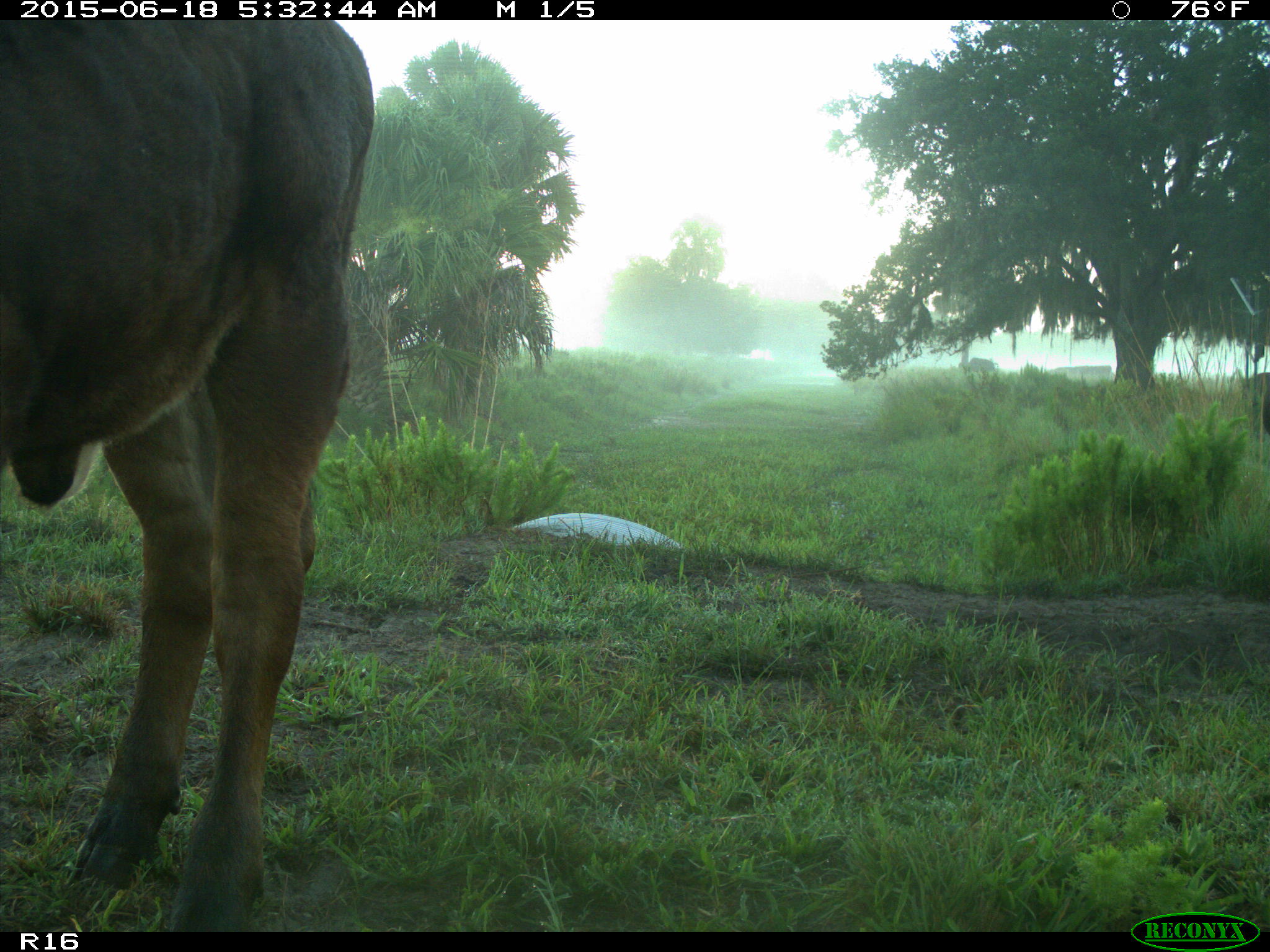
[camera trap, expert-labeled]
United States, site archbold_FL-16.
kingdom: Animalia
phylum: Chordata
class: Mammalia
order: Artiodactyla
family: Bovidae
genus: Bos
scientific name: Bos taurus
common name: domestic cow